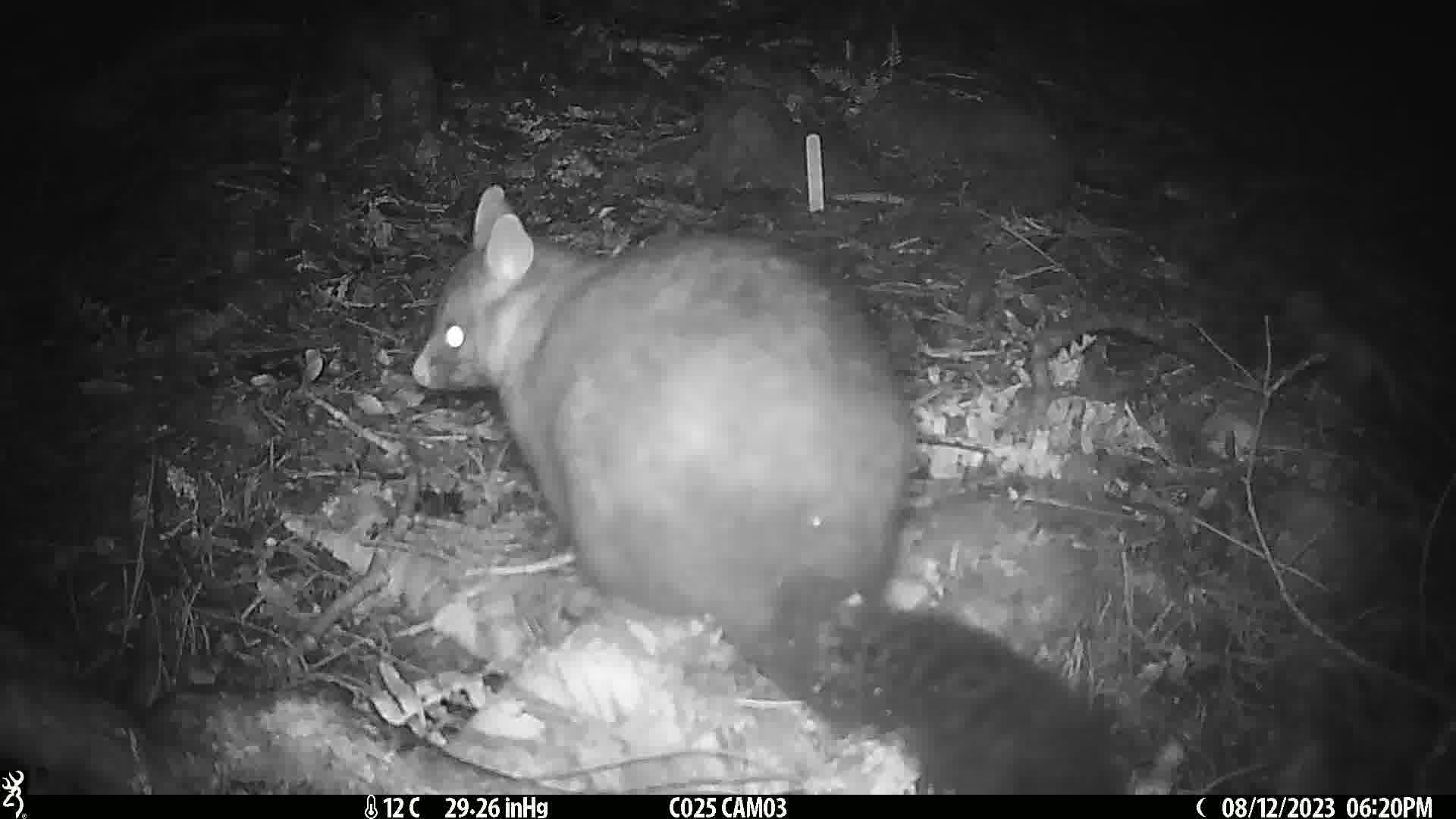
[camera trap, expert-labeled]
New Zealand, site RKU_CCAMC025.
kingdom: Animalia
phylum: Chordata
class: Mammalia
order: Diprotodontia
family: Phalangeridae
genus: Trichosurus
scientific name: Trichosurus vulpecula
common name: common brushtail possum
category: possum